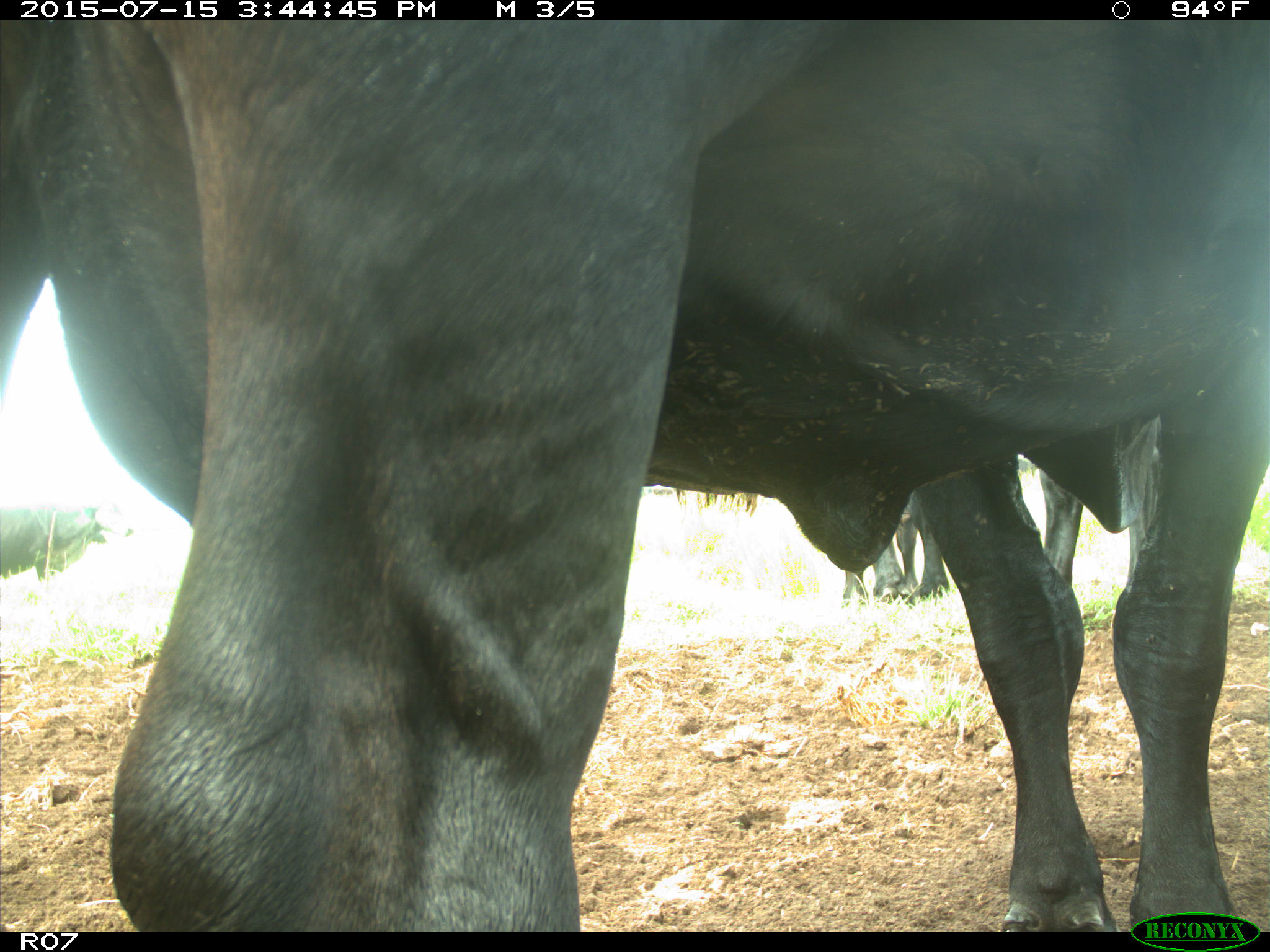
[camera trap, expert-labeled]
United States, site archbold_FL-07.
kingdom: Animalia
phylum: Chordata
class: Mammalia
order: Artiodactyla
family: Bovidae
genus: Bos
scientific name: Bos taurus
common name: domestic cow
Bos taurus (domestic cow).